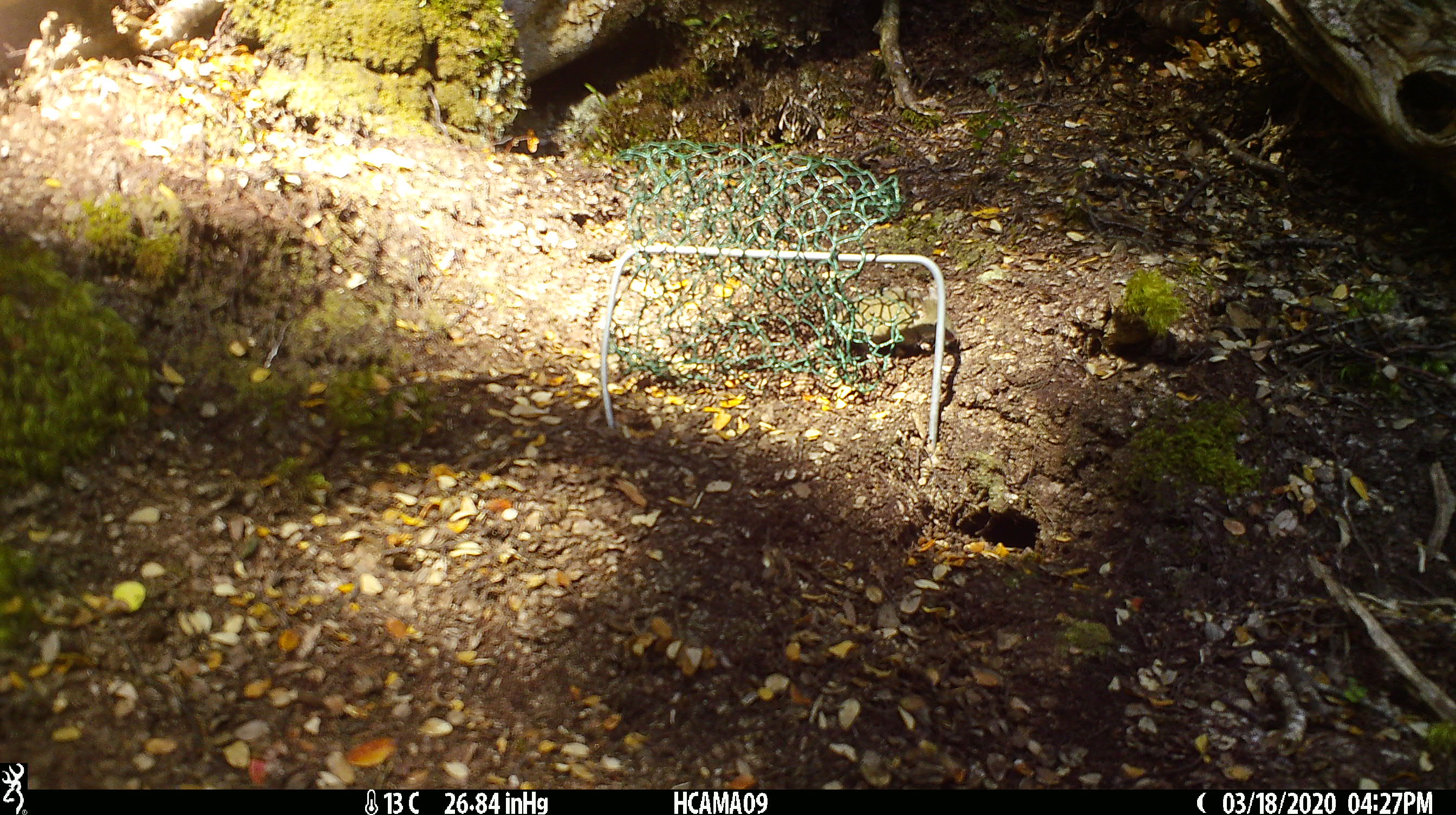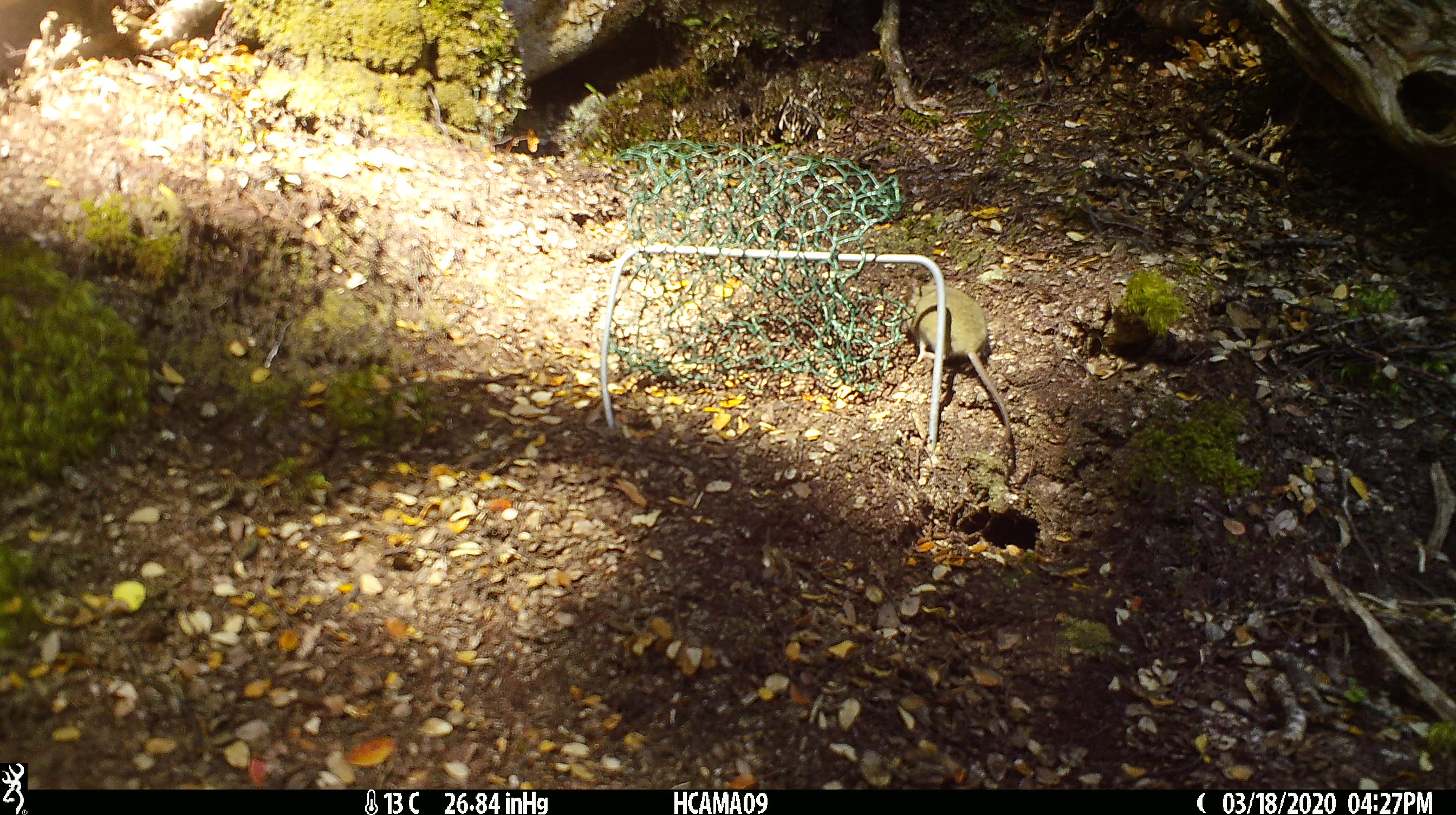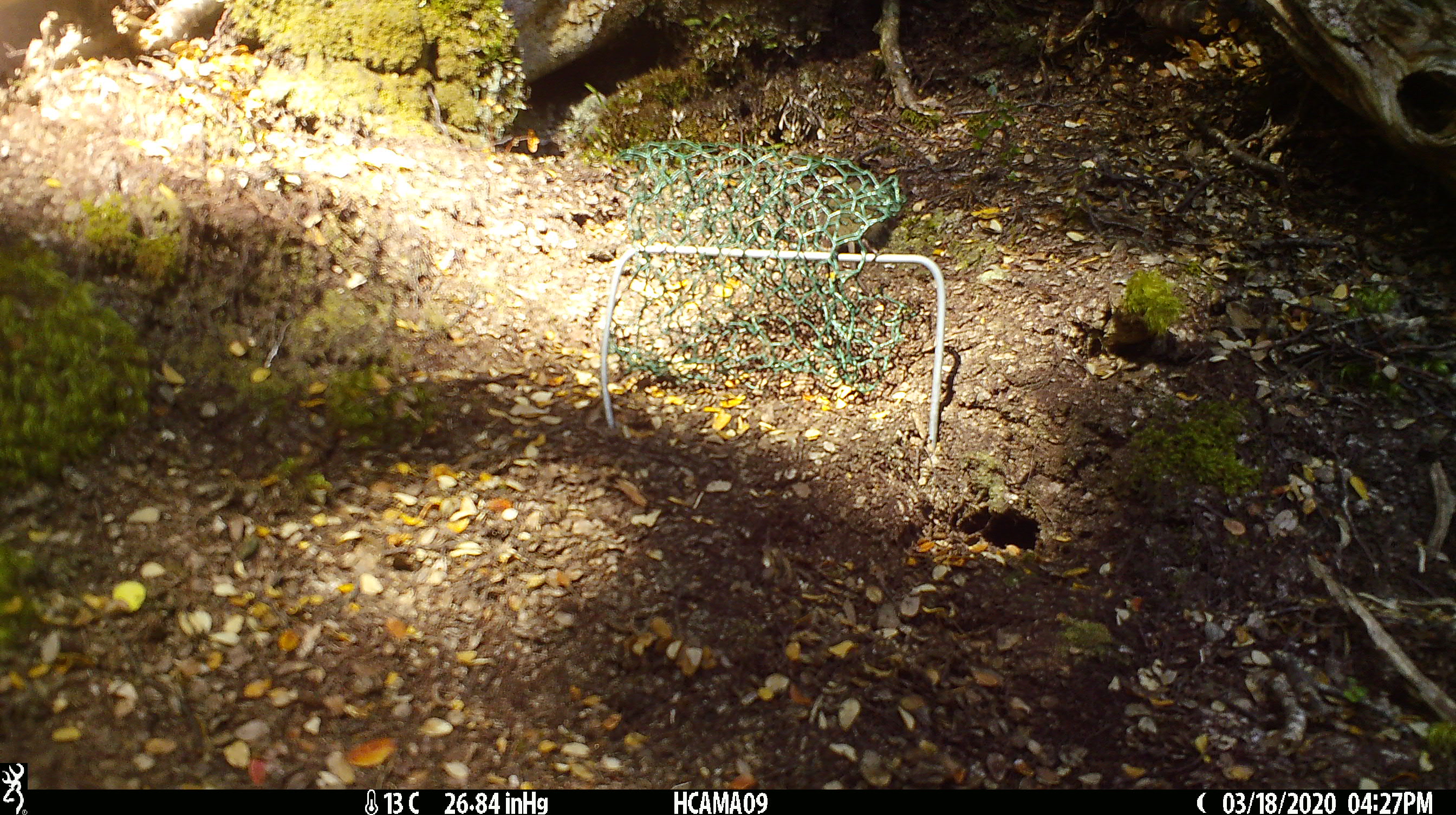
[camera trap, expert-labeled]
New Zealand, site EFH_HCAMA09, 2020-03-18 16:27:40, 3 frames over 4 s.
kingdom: Animalia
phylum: Chordata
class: Mammalia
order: Rodentia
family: Muridae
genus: Mus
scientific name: Mus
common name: mouse